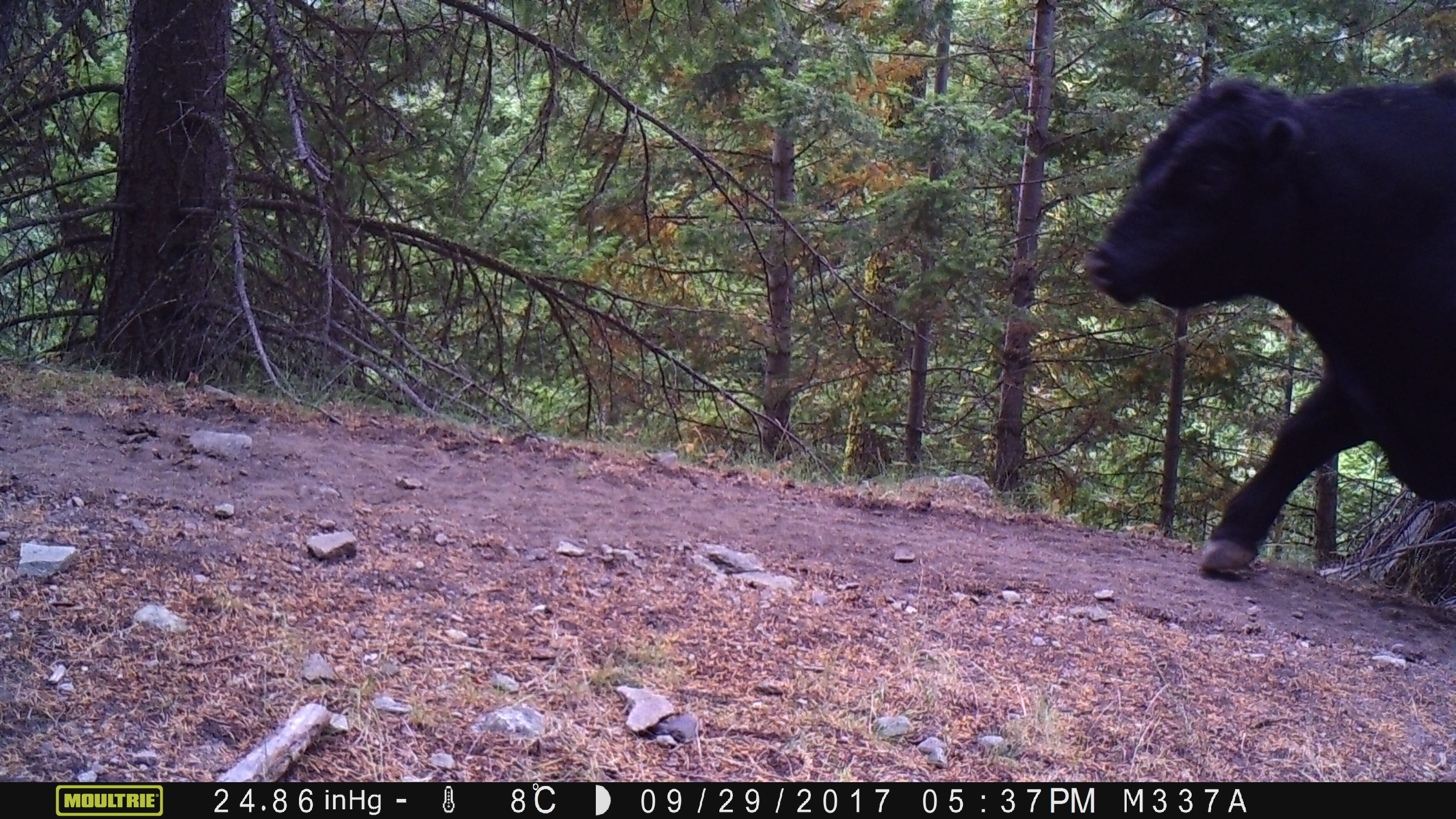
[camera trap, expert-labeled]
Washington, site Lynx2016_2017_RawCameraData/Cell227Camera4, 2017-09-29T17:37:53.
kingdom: Animalia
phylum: Chordata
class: Mammalia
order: Artiodactyla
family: Bovidae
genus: Bos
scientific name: Bos taurus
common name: domestic cattle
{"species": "domestic cattle (Bos taurus)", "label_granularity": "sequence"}